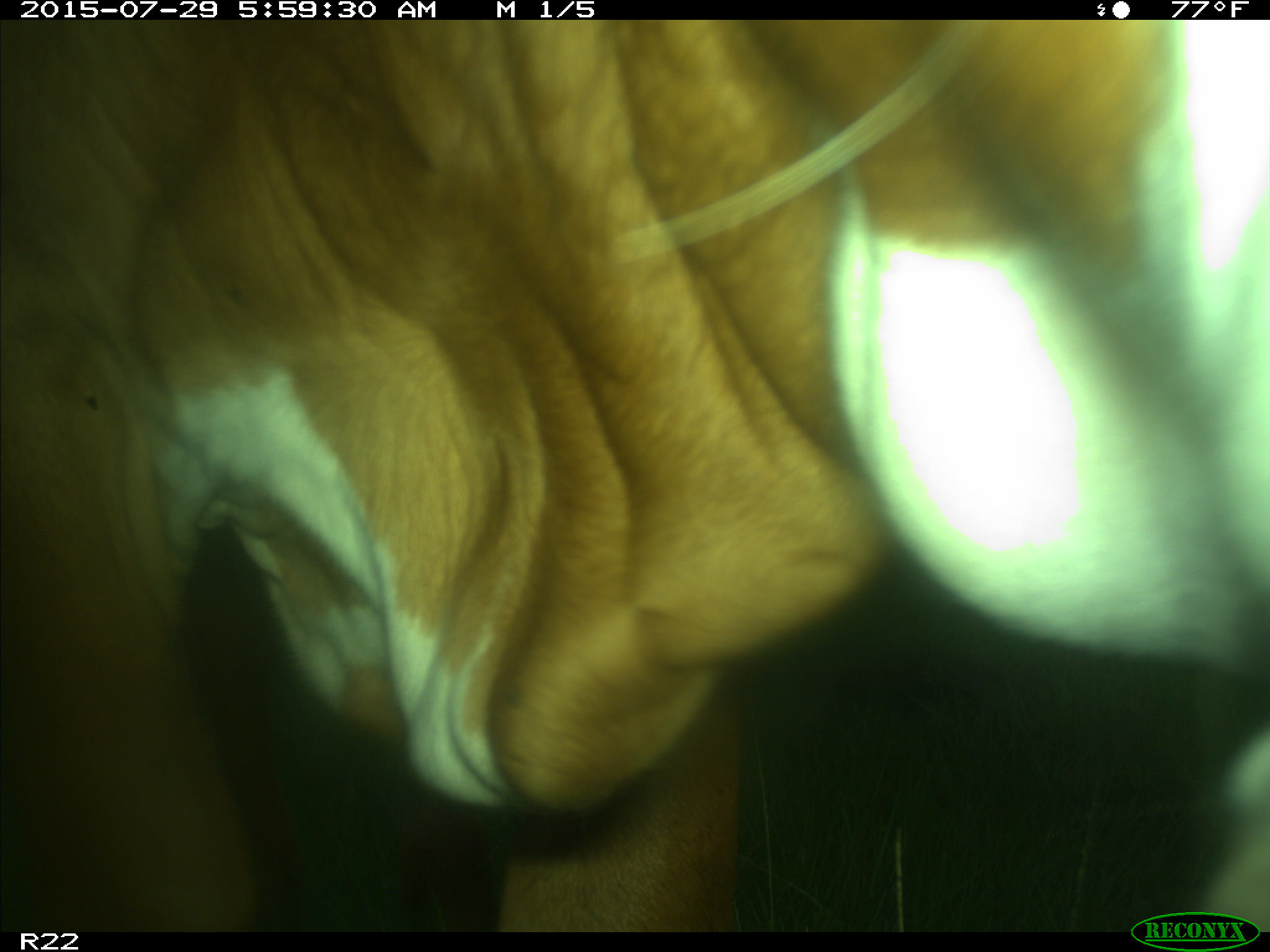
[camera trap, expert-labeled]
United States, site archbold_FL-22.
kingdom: Animalia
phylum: Chordata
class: Mammalia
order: Artiodactyla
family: Bovidae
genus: Bos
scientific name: Bos taurus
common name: domestic cow